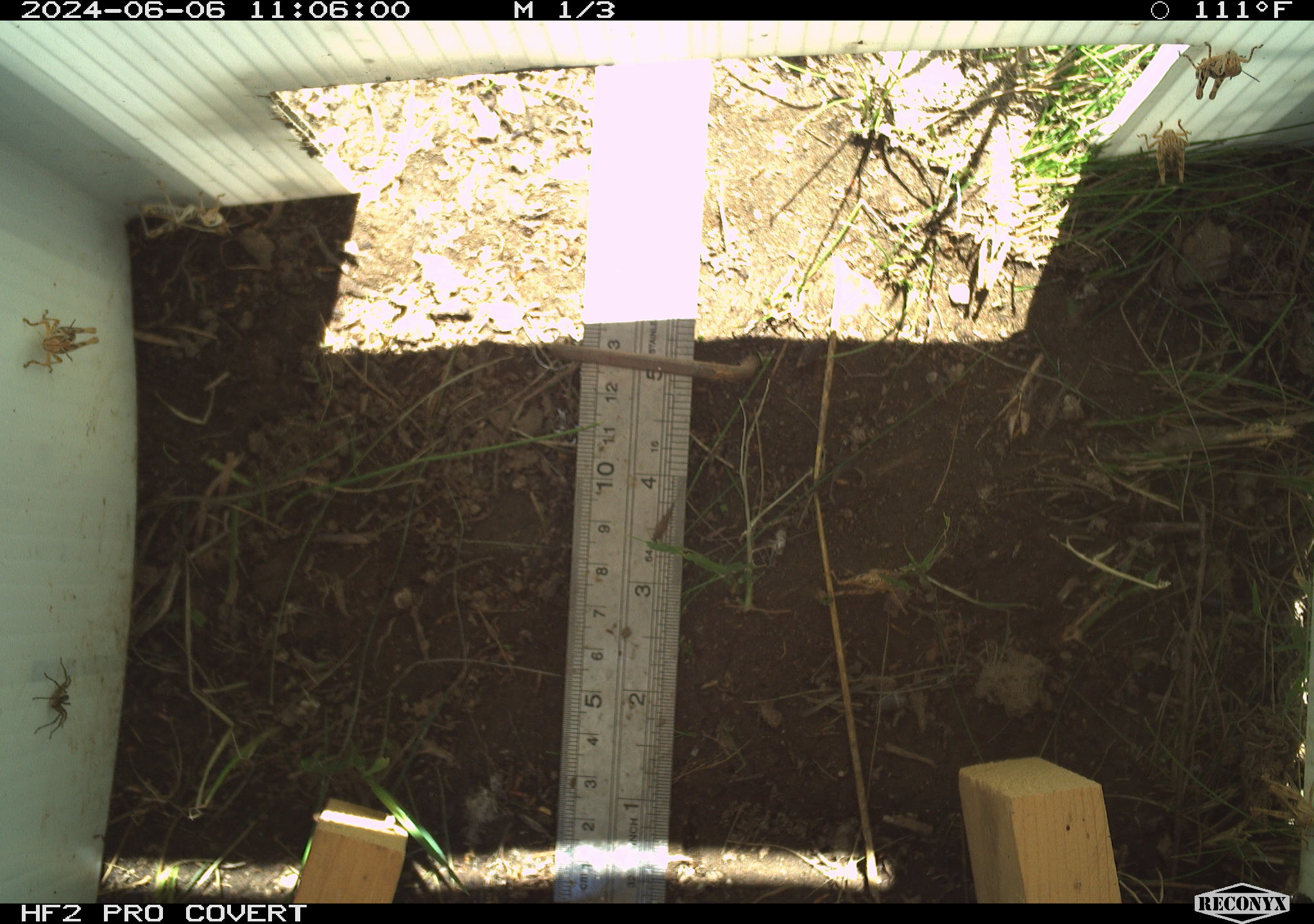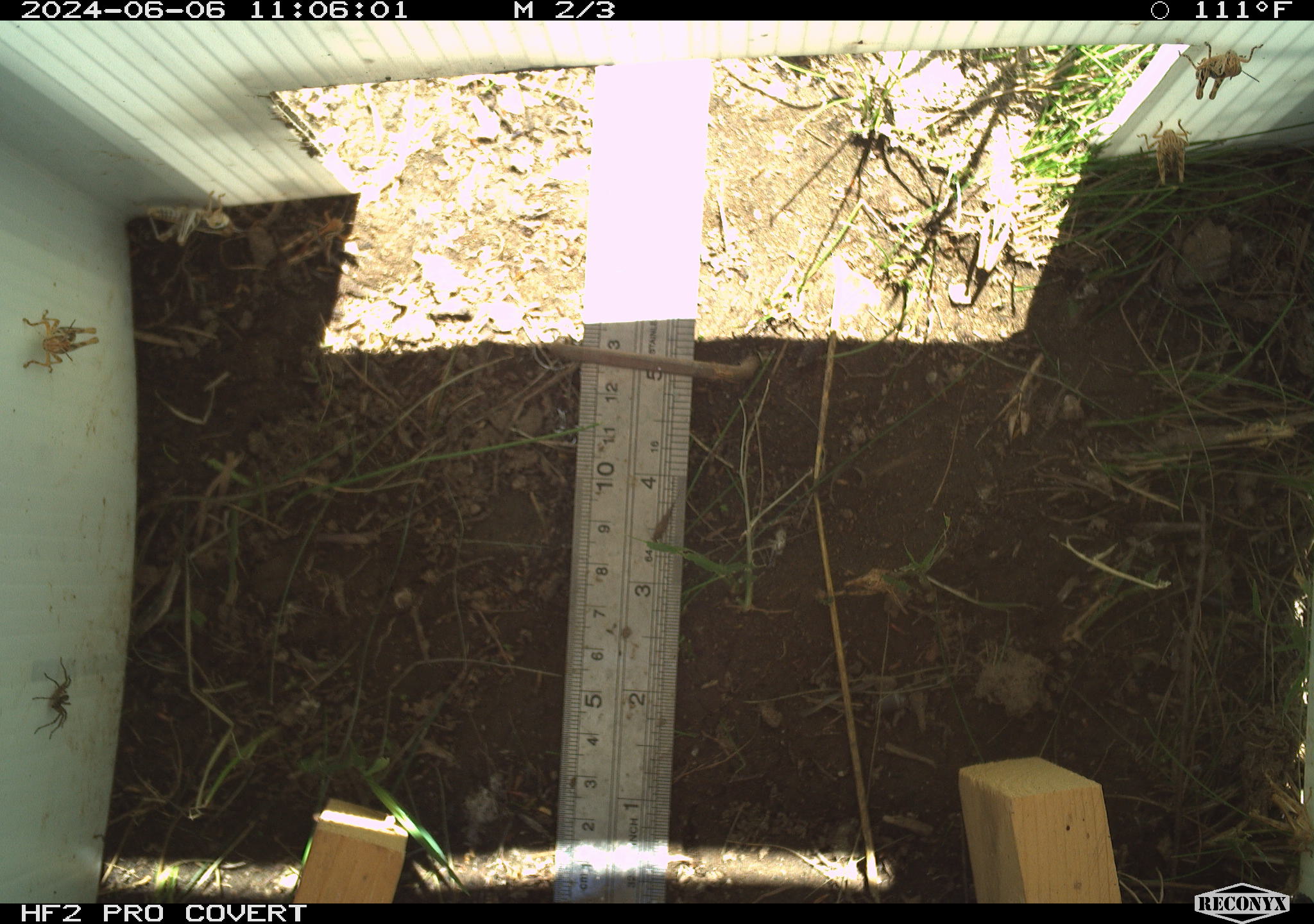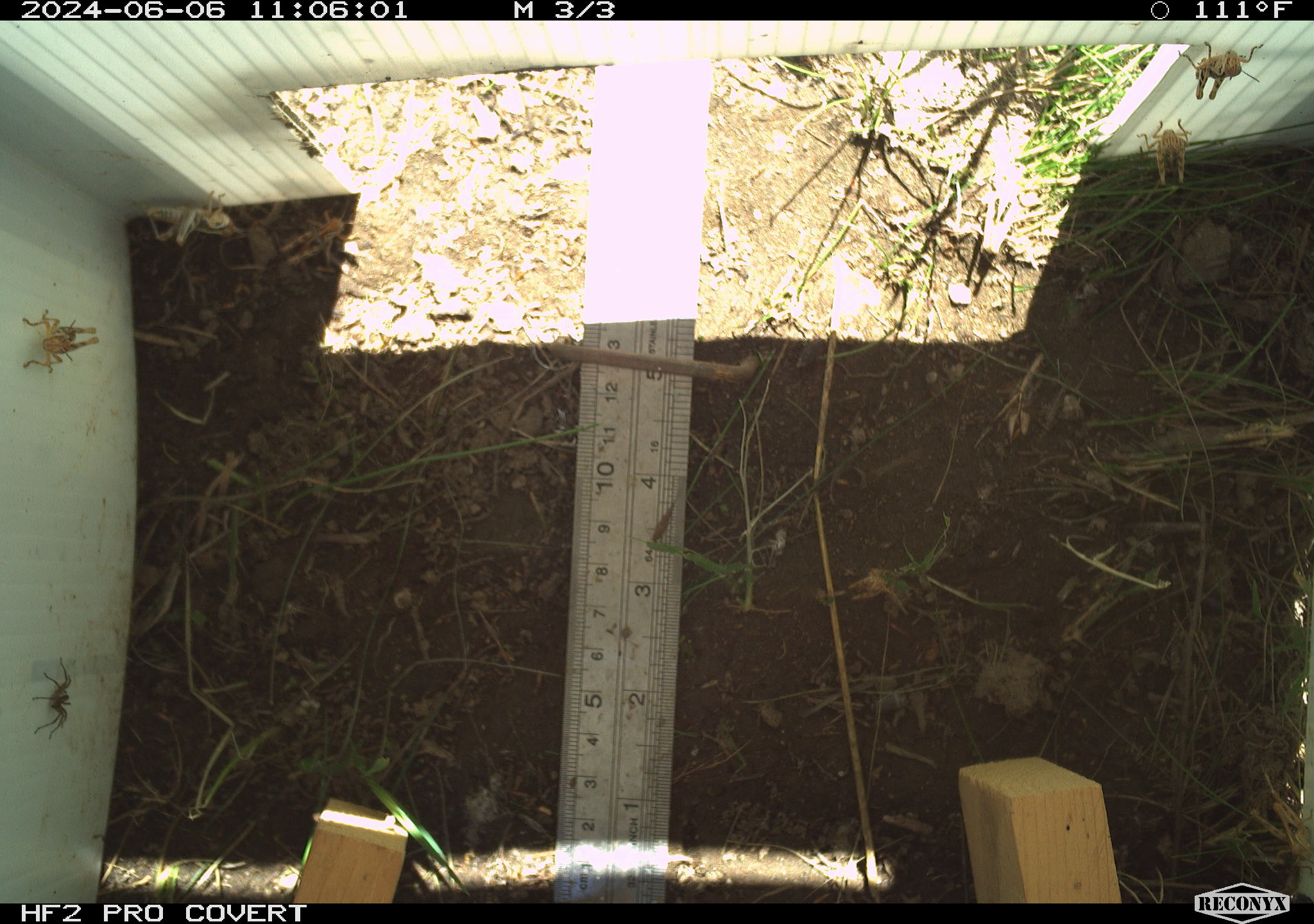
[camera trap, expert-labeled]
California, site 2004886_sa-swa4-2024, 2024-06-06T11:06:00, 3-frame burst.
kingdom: Animalia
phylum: Arthropoda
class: Insecta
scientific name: Insecta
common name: insect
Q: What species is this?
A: Insect (Insecta).